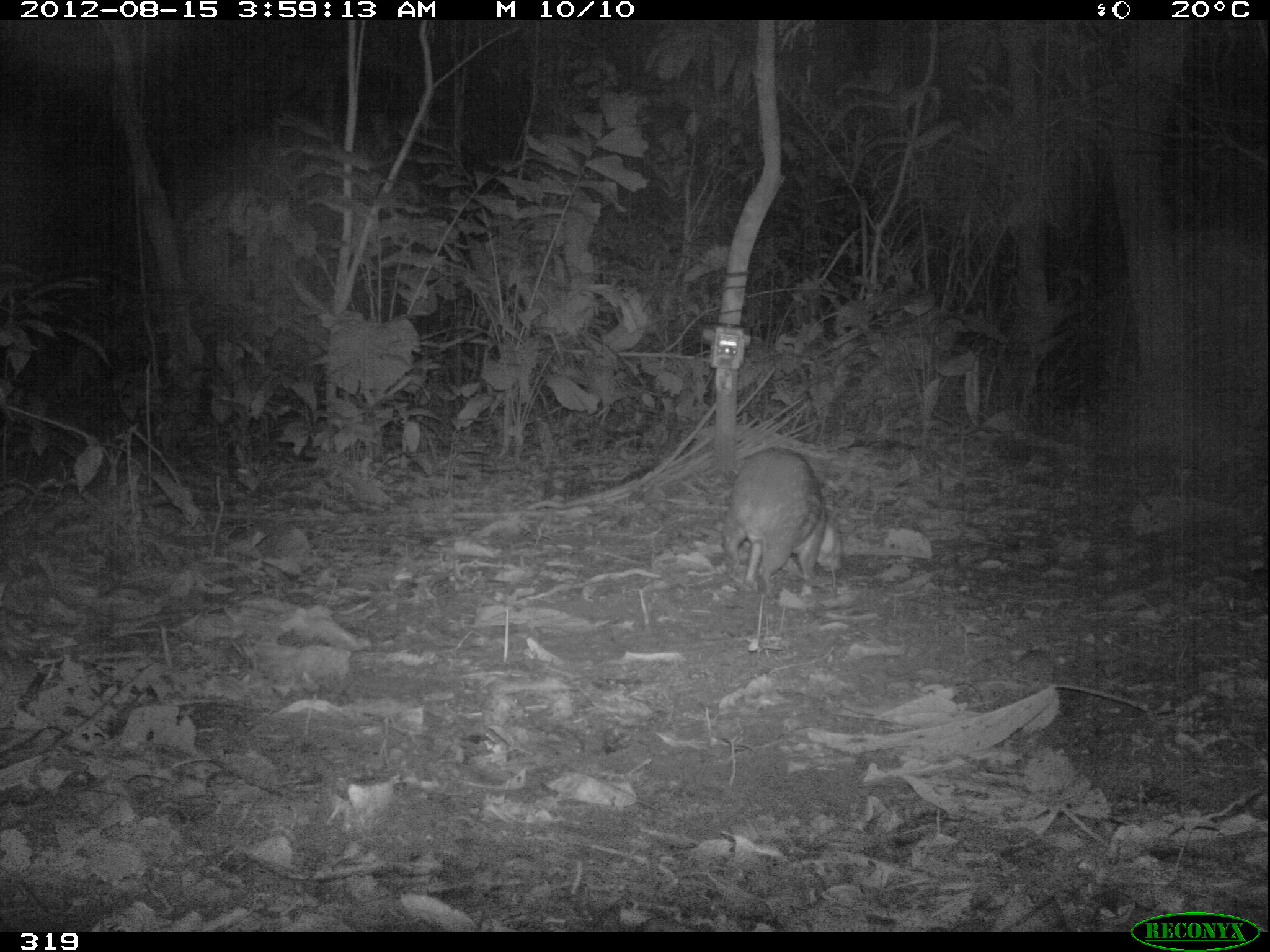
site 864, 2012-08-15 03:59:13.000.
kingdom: Animalia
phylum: Chordata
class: Mammalia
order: Rodentia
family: Cuniculidae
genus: Cuniculus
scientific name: Cuniculus paca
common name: spotted paca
Cuniculus paca (spotted paca).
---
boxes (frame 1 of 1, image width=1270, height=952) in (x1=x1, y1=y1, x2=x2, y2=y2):
cuniculus paca: (x1=722, y1=444, x2=845, y2=597)